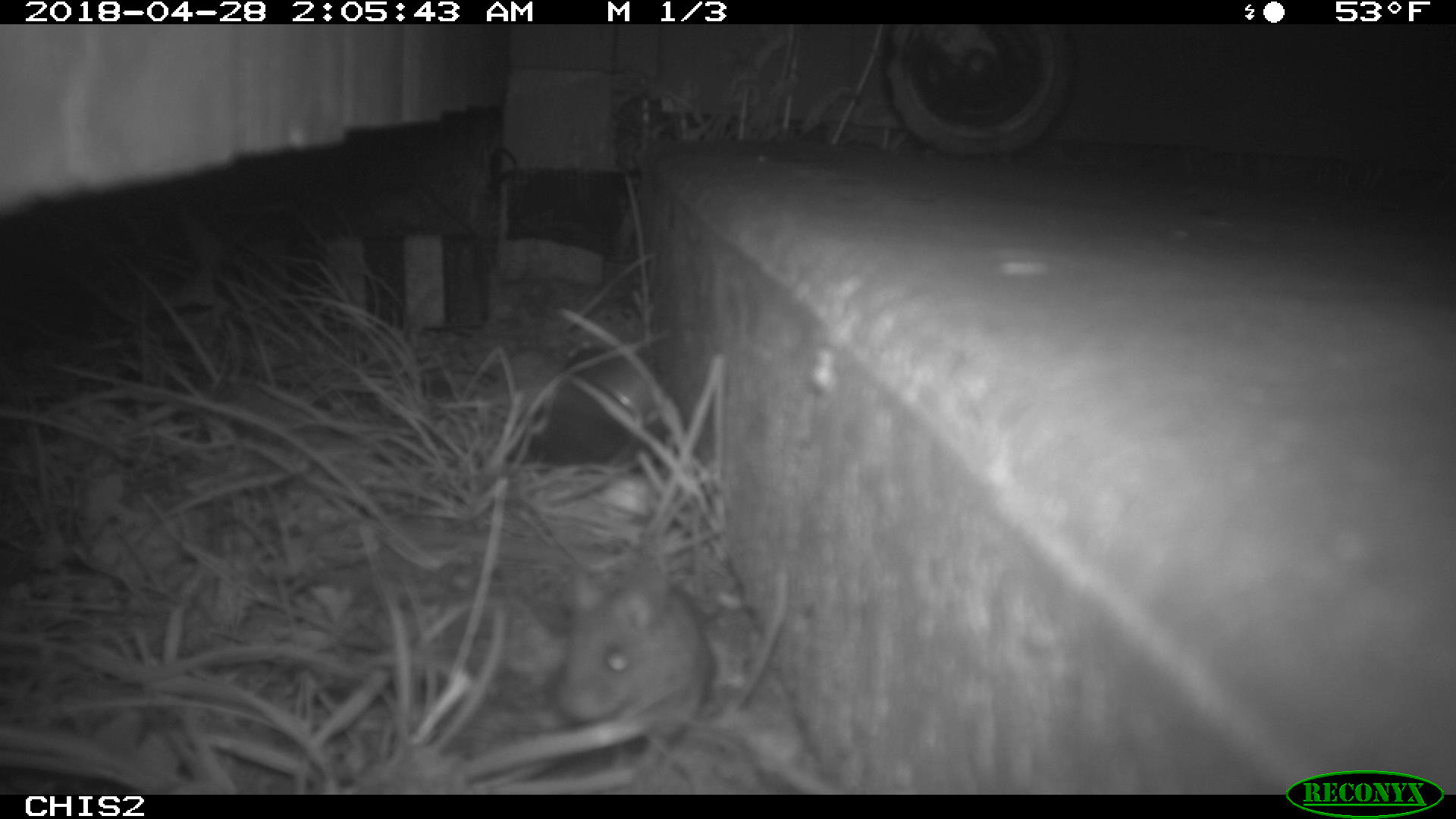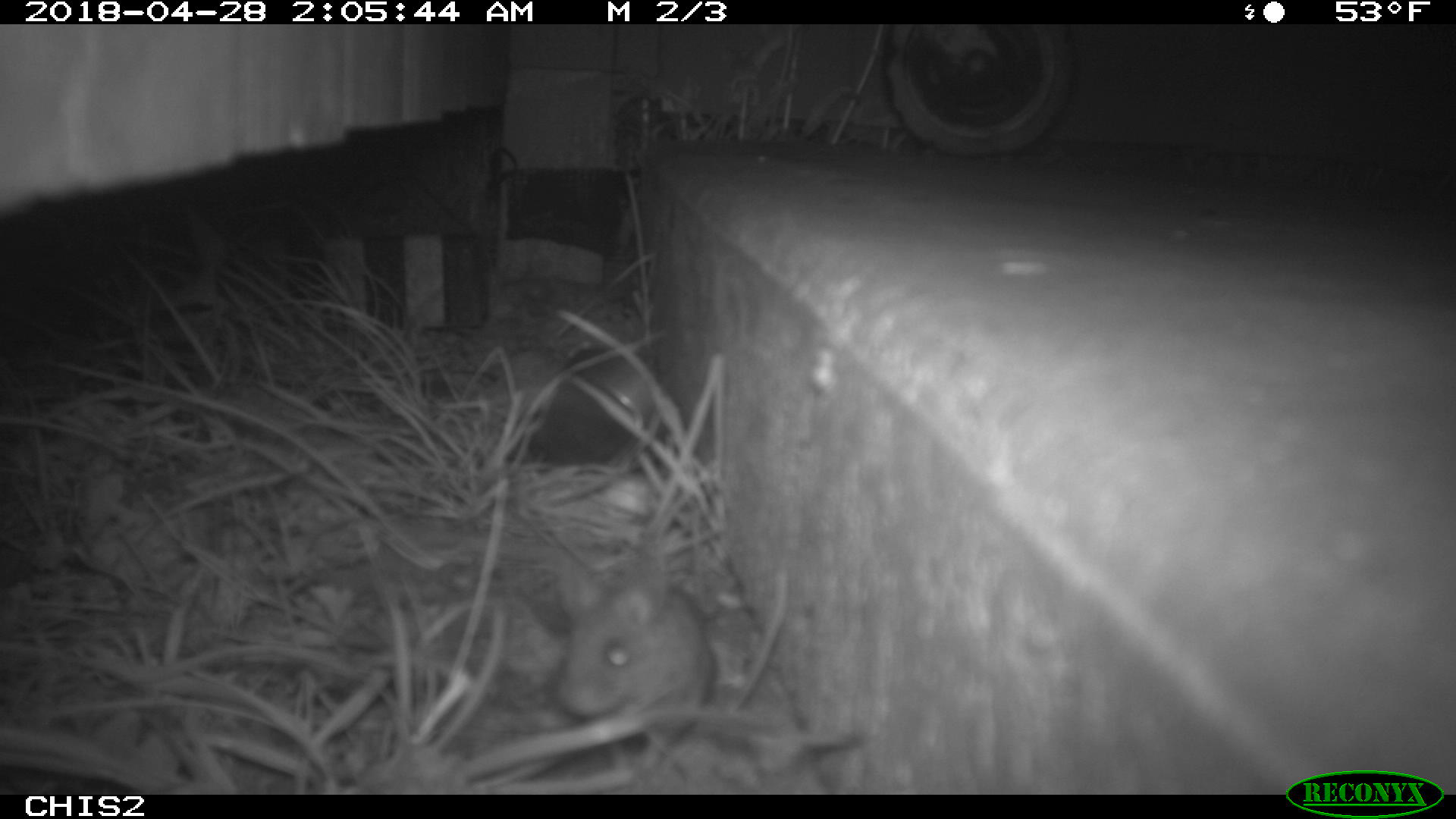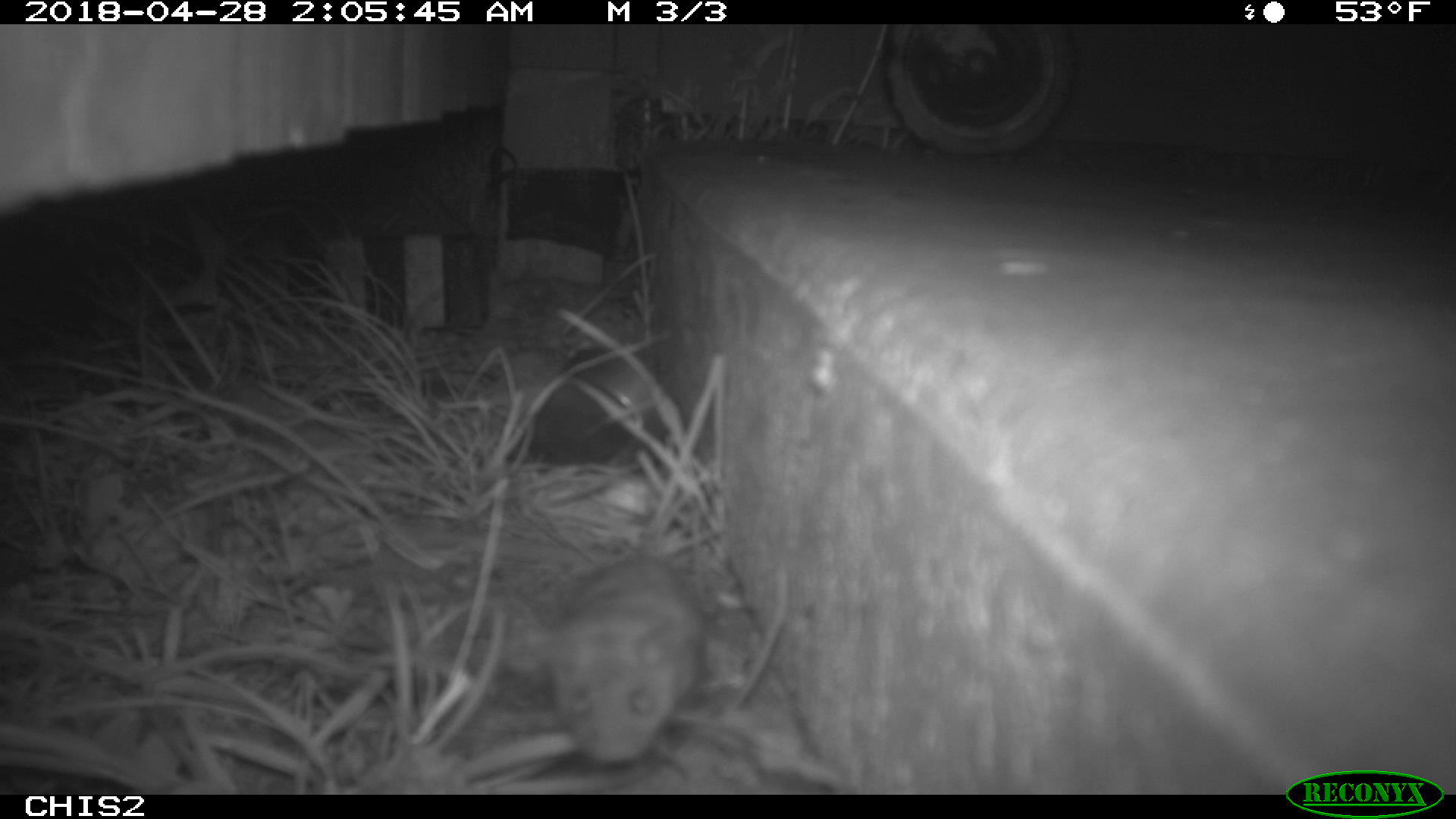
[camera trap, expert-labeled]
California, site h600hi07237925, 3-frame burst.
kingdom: Animalia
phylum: Chordata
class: Mammalia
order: Rodentia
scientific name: Rodentia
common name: rodent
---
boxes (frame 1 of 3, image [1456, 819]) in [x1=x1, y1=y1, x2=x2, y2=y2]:
rodent: [x1=557, y1=563, x2=717, y2=744]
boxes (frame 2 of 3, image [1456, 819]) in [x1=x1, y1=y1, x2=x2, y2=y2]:
rodent: [x1=551, y1=560, x2=719, y2=757]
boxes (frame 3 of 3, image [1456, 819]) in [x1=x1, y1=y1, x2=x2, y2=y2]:
rodent: [x1=539, y1=554, x2=707, y2=767]